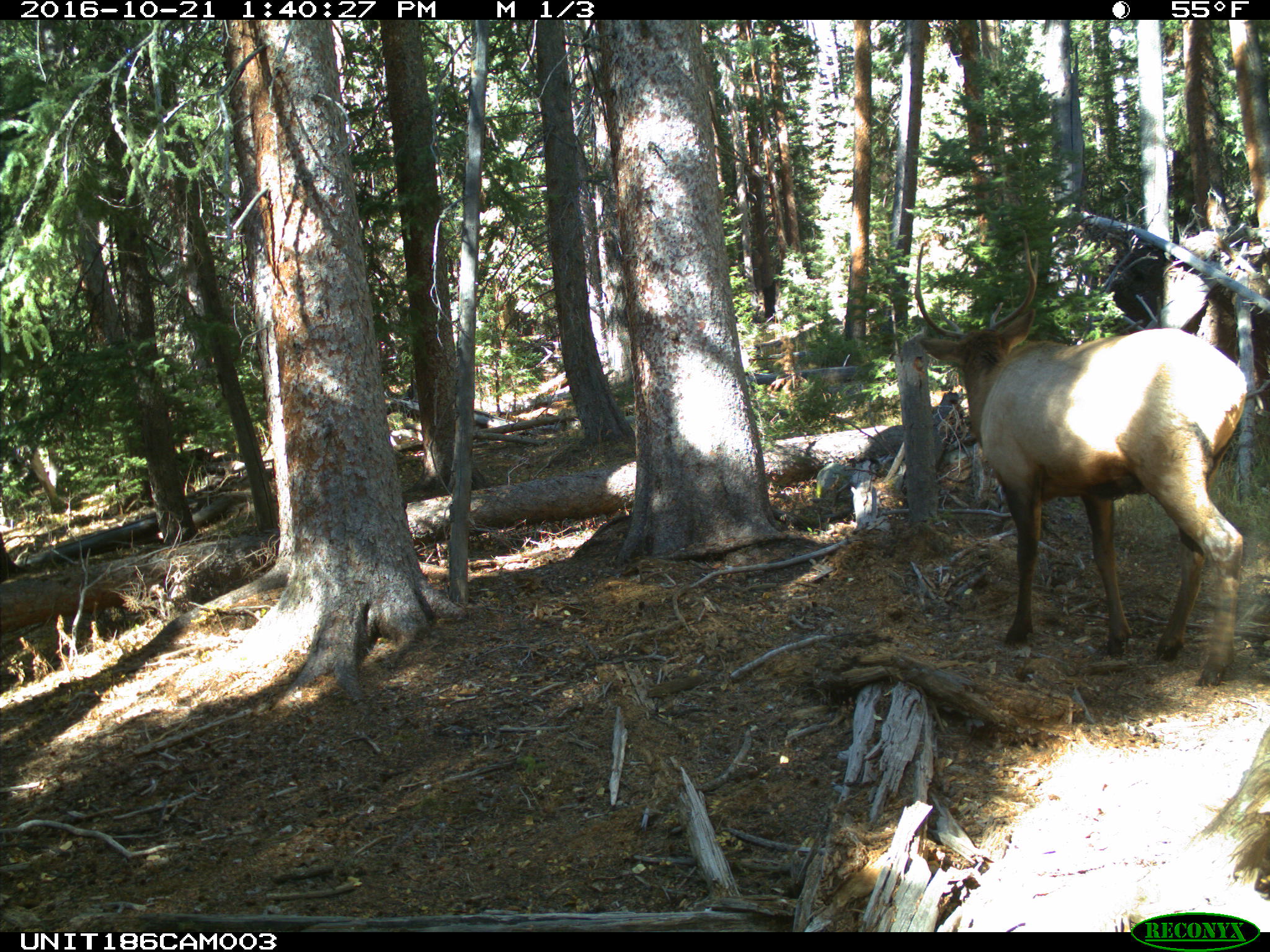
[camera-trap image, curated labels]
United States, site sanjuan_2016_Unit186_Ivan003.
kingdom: Animalia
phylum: Chordata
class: Mammalia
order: Artiodactyla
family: Cervidae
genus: Cervus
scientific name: Cervus elaphus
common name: red deer